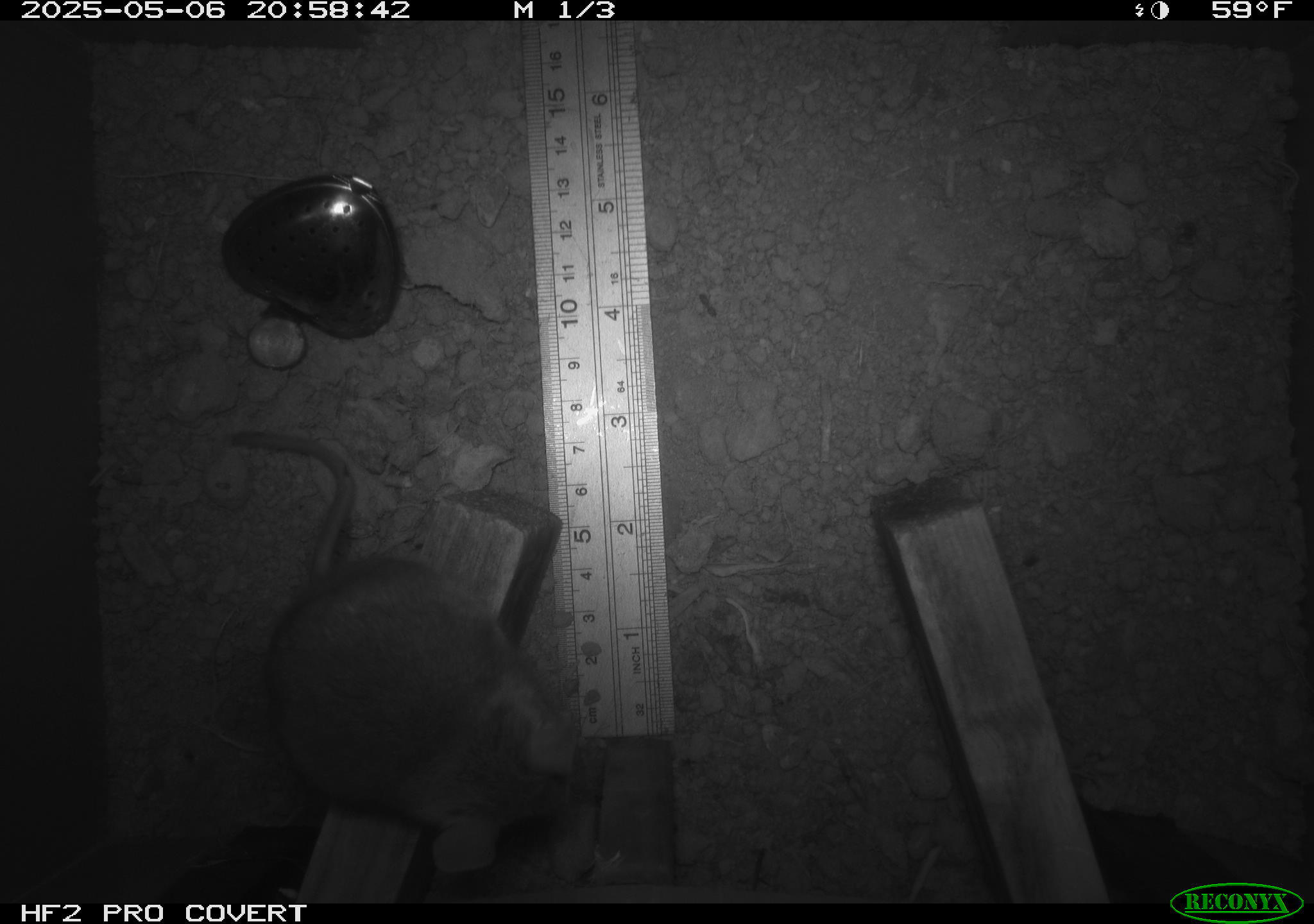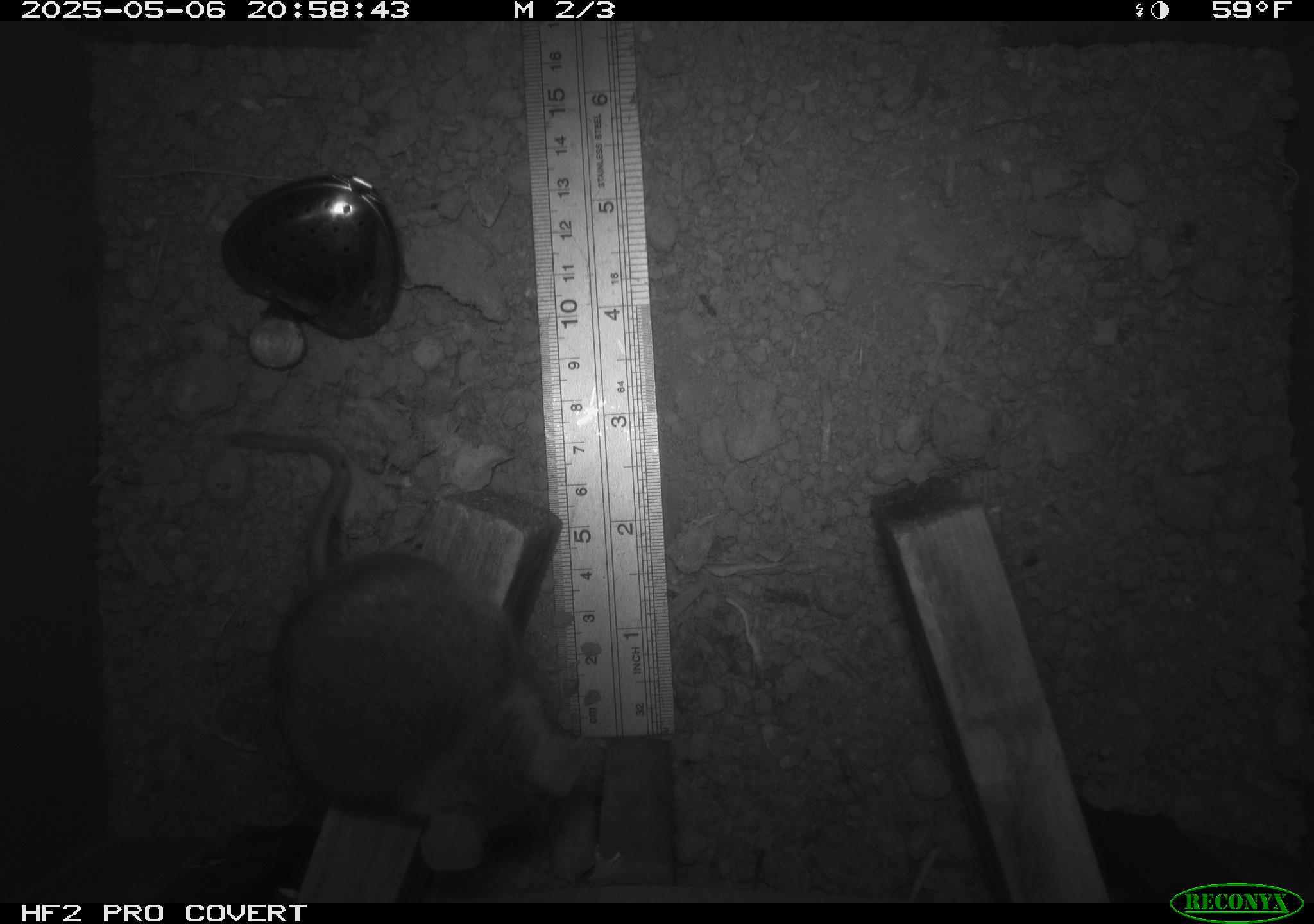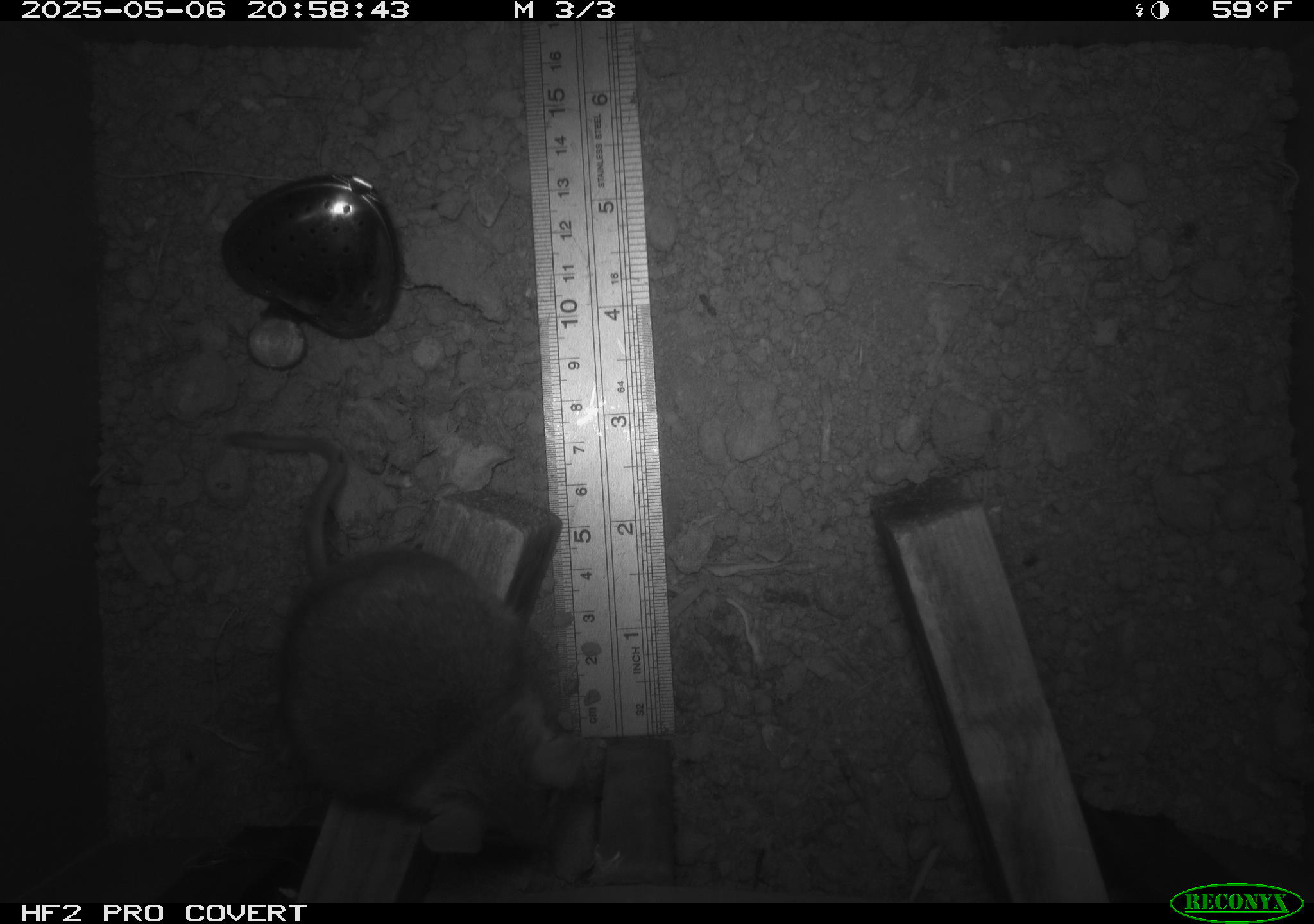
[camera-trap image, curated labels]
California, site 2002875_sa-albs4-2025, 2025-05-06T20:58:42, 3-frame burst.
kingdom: Animalia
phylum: Chordata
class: Mammalia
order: Rodentia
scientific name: Rodentia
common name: mouse species